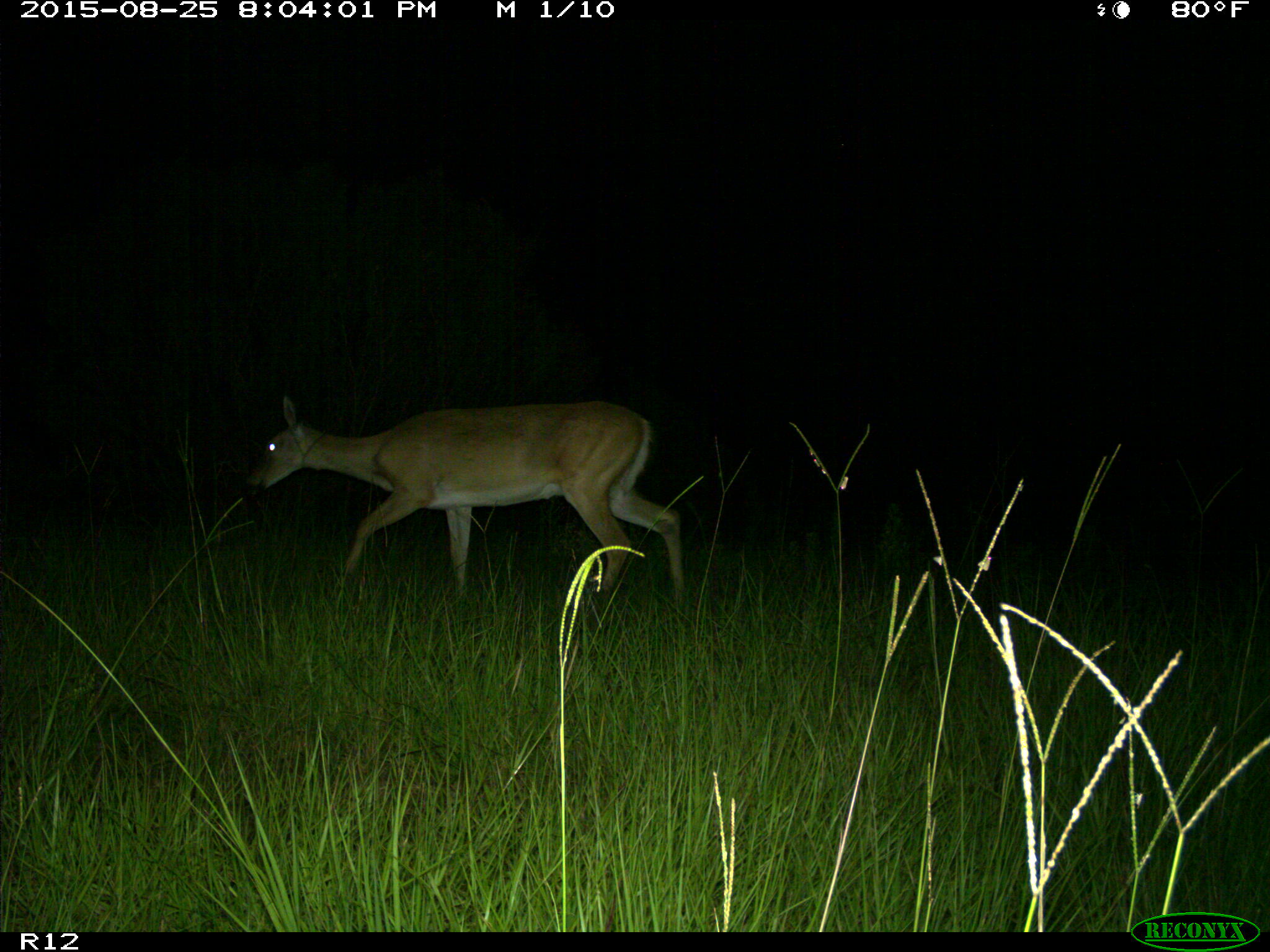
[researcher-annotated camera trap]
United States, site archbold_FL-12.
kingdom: Animalia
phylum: Chordata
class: Mammalia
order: Artiodactyla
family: Cervidae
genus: Odocoileus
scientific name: Odocoileus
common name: deer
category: unidentified deer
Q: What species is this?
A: Unidentified deer (deer) (Odocoileus).